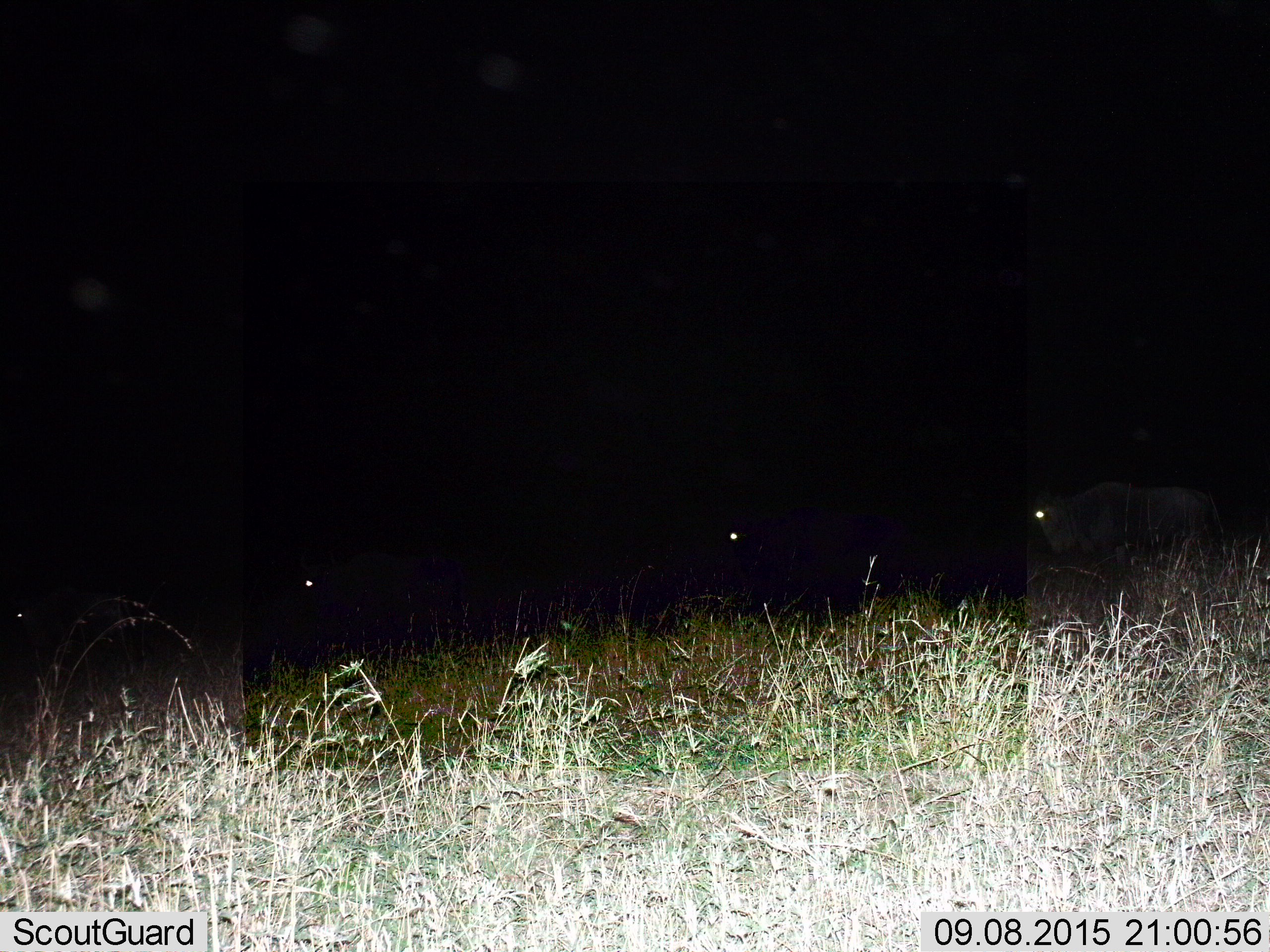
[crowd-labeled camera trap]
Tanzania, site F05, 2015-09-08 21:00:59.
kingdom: Animalia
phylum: Chordata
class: Mammalia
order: Artiodactyla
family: Bovidae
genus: Connochaetes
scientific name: Connochaetes taurinus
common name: blue wildebeest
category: wildebeest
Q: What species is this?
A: Wildebeest (blue wildebeest) (Connochaetes taurinus).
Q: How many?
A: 4.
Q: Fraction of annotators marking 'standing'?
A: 40%.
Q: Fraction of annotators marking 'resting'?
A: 10%.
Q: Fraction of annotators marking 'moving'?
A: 70%.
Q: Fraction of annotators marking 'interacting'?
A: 0%.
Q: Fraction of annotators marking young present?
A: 0%.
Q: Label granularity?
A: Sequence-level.